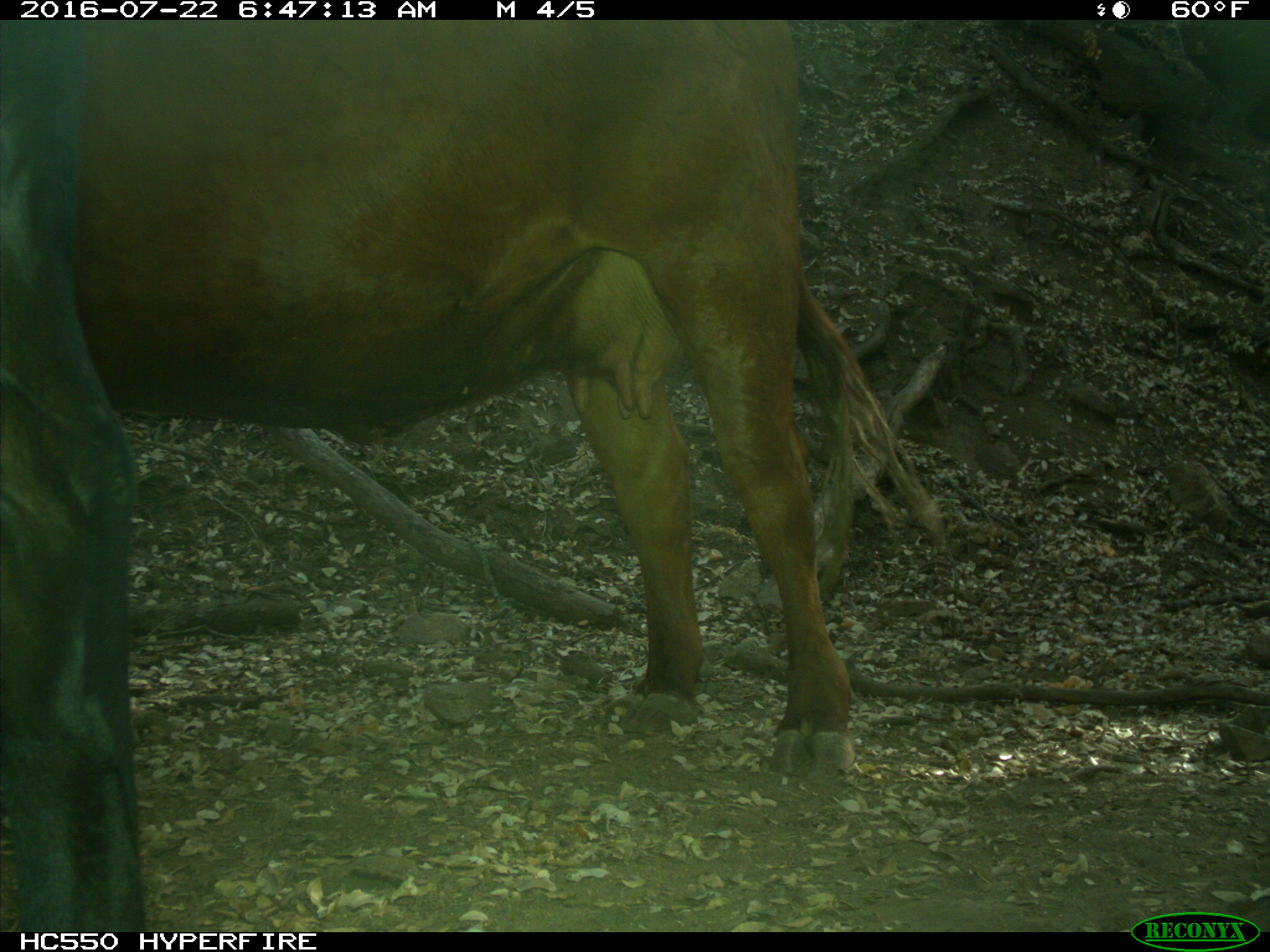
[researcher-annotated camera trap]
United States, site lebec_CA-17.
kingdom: Animalia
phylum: Chordata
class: Mammalia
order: Artiodactyla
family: Bovidae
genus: Bos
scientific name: Bos taurus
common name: domestic cow